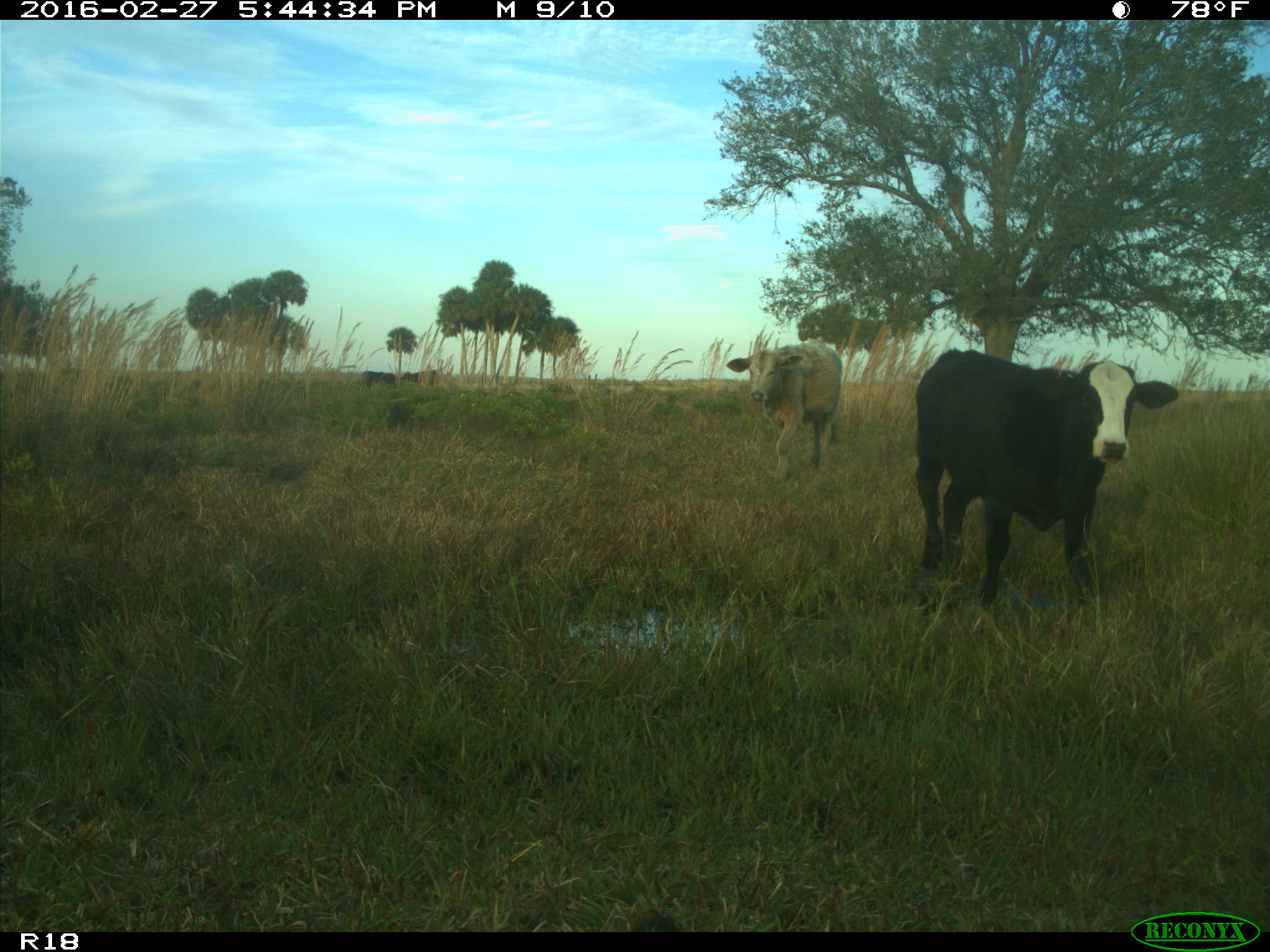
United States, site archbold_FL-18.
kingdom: Animalia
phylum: Chordata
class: Mammalia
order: Artiodactyla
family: Bovidae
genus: Bos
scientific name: Bos taurus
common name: domestic cow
Bos taurus (domestic cow).